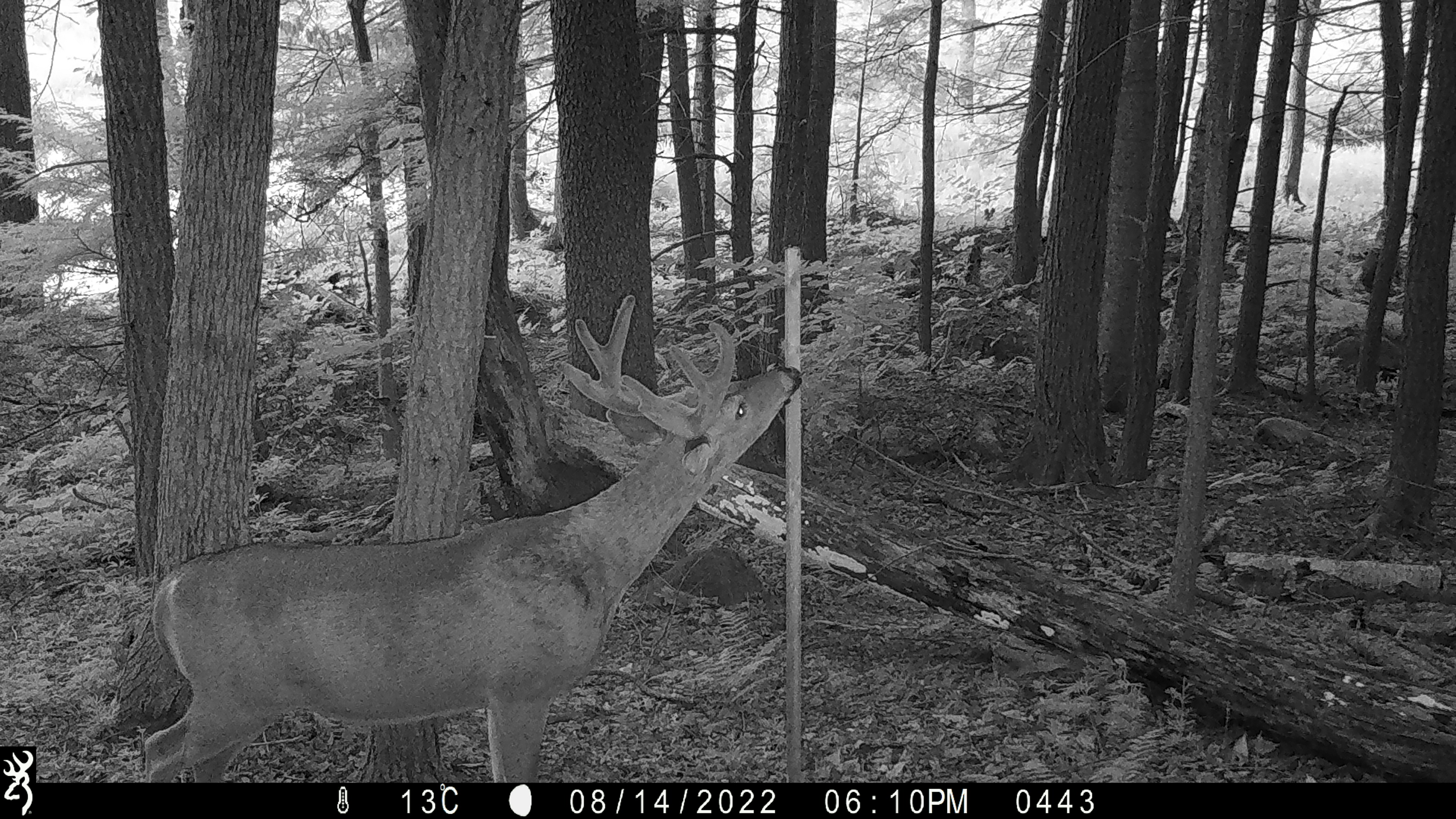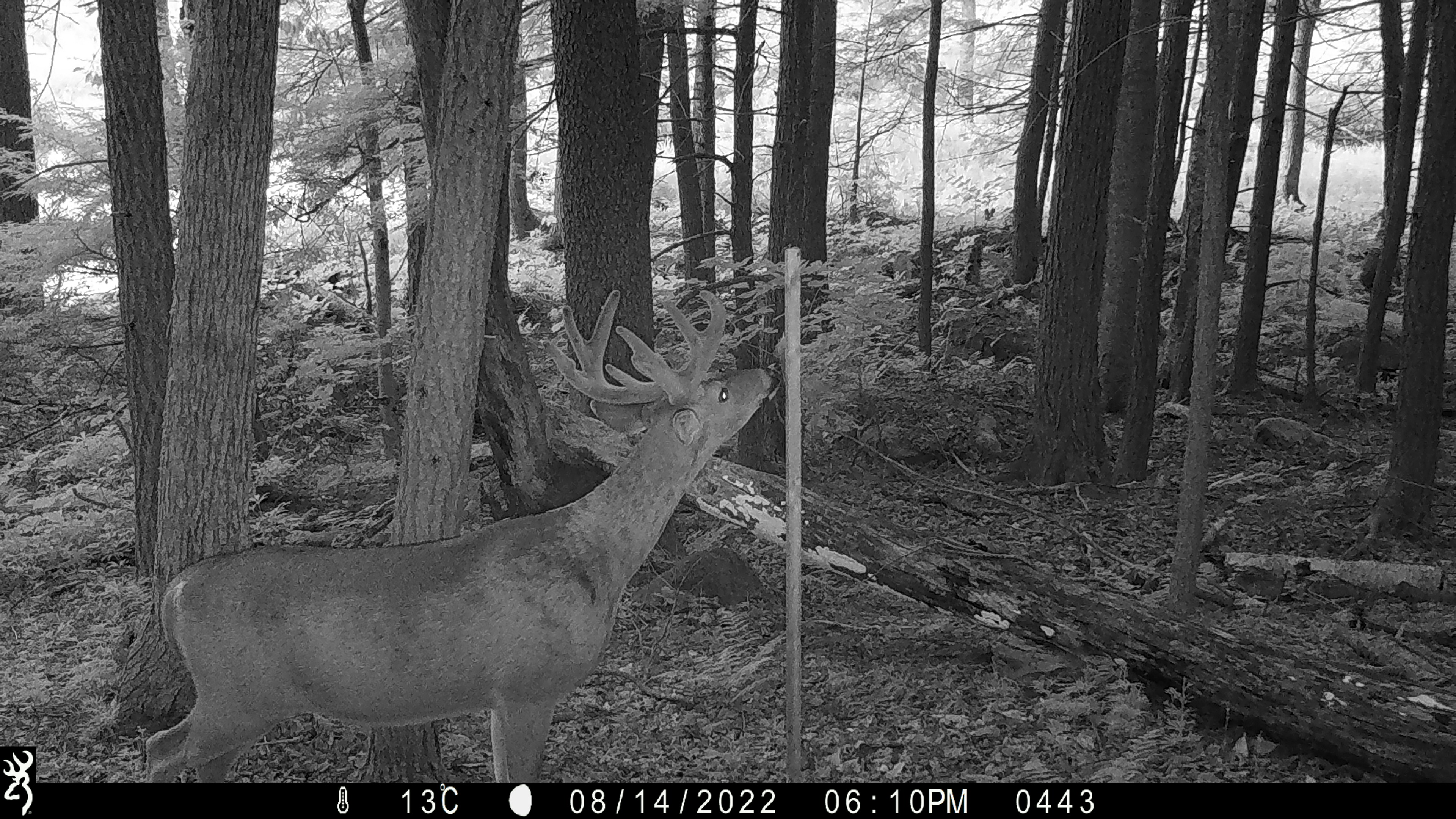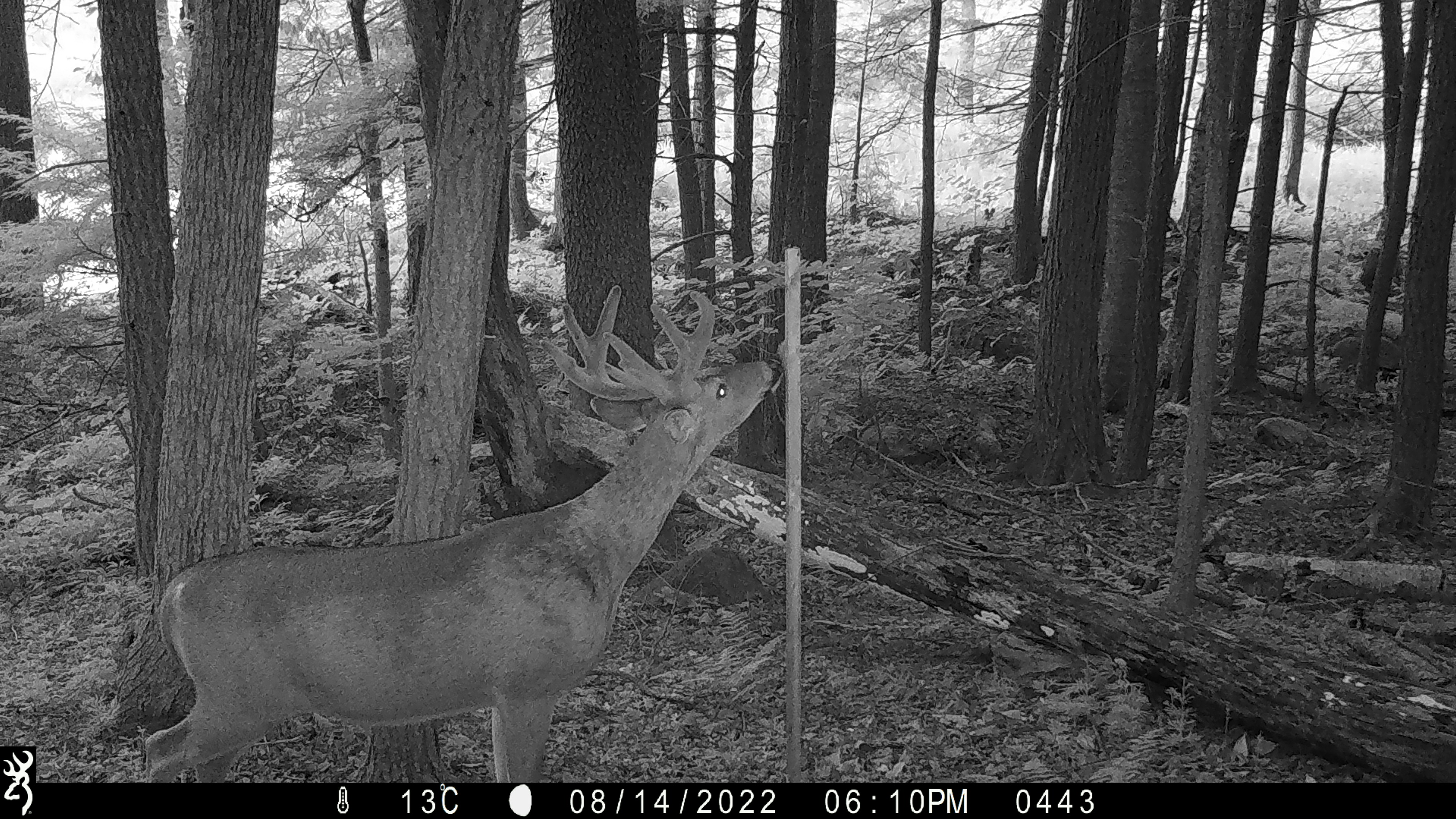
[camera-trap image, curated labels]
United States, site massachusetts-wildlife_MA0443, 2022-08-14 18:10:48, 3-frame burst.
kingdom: Animalia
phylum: Chordata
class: Mammalia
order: Artiodactyla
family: Cervidae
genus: Odocoileus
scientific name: Odocoileus virginianus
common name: white-tailed deer